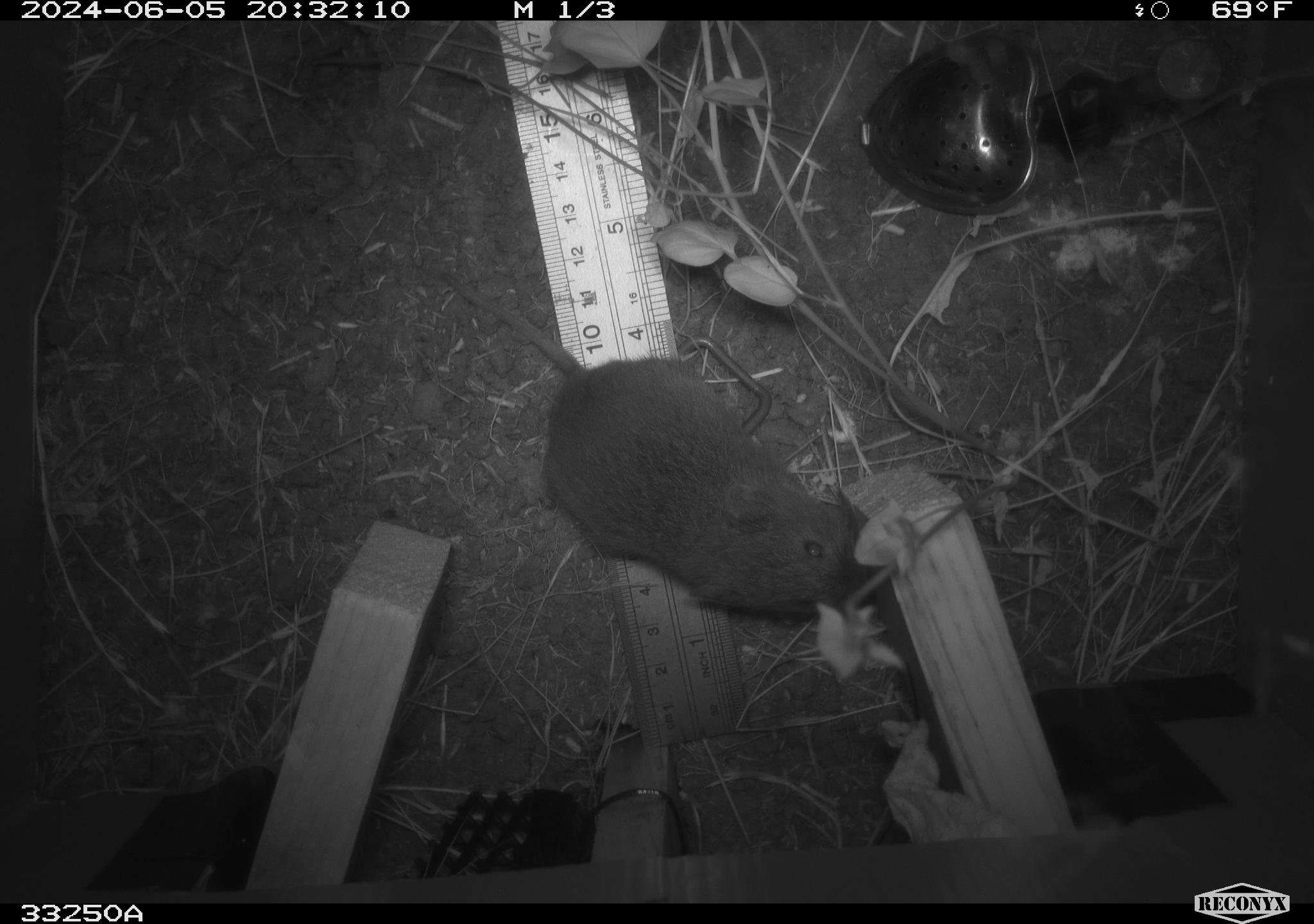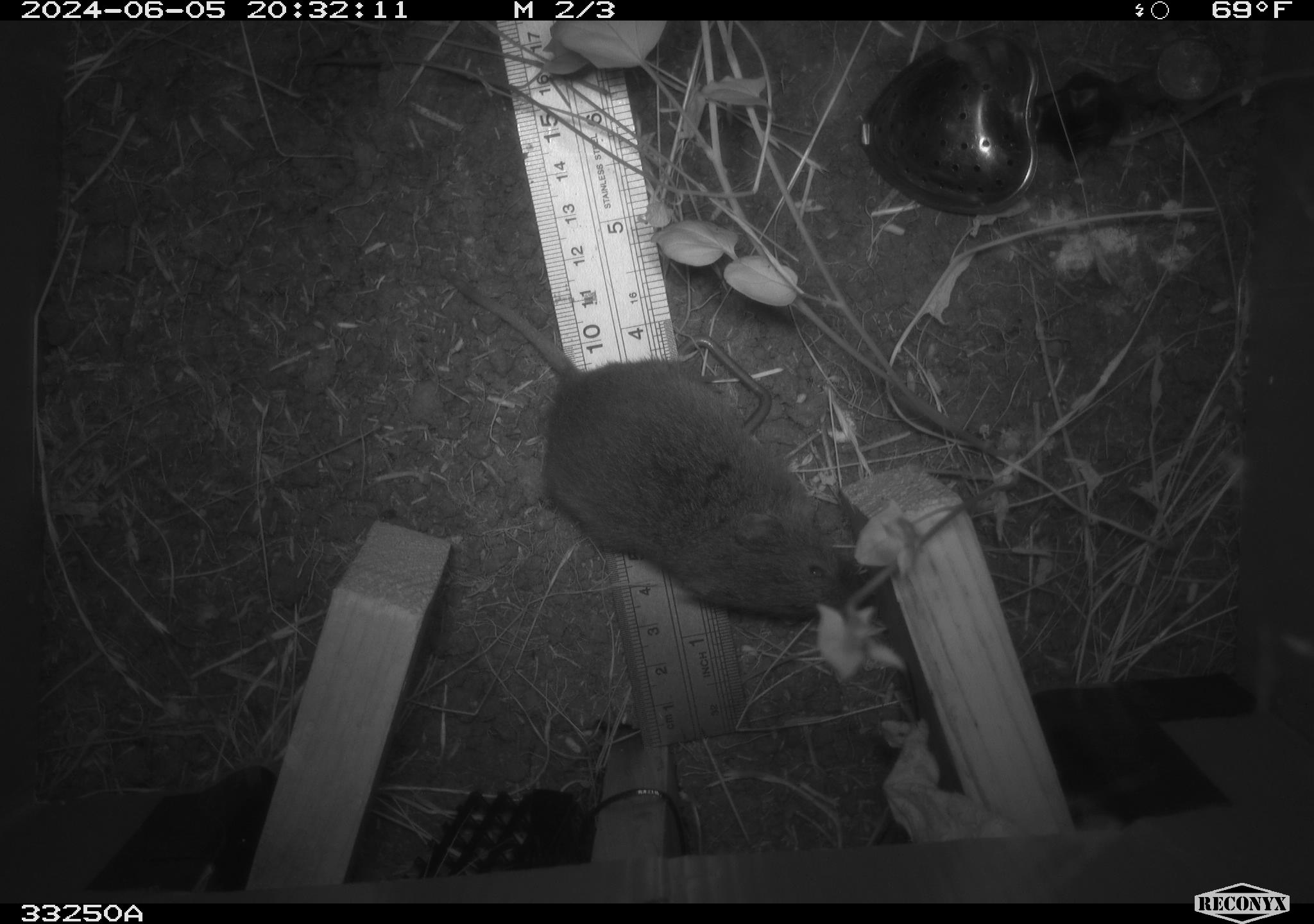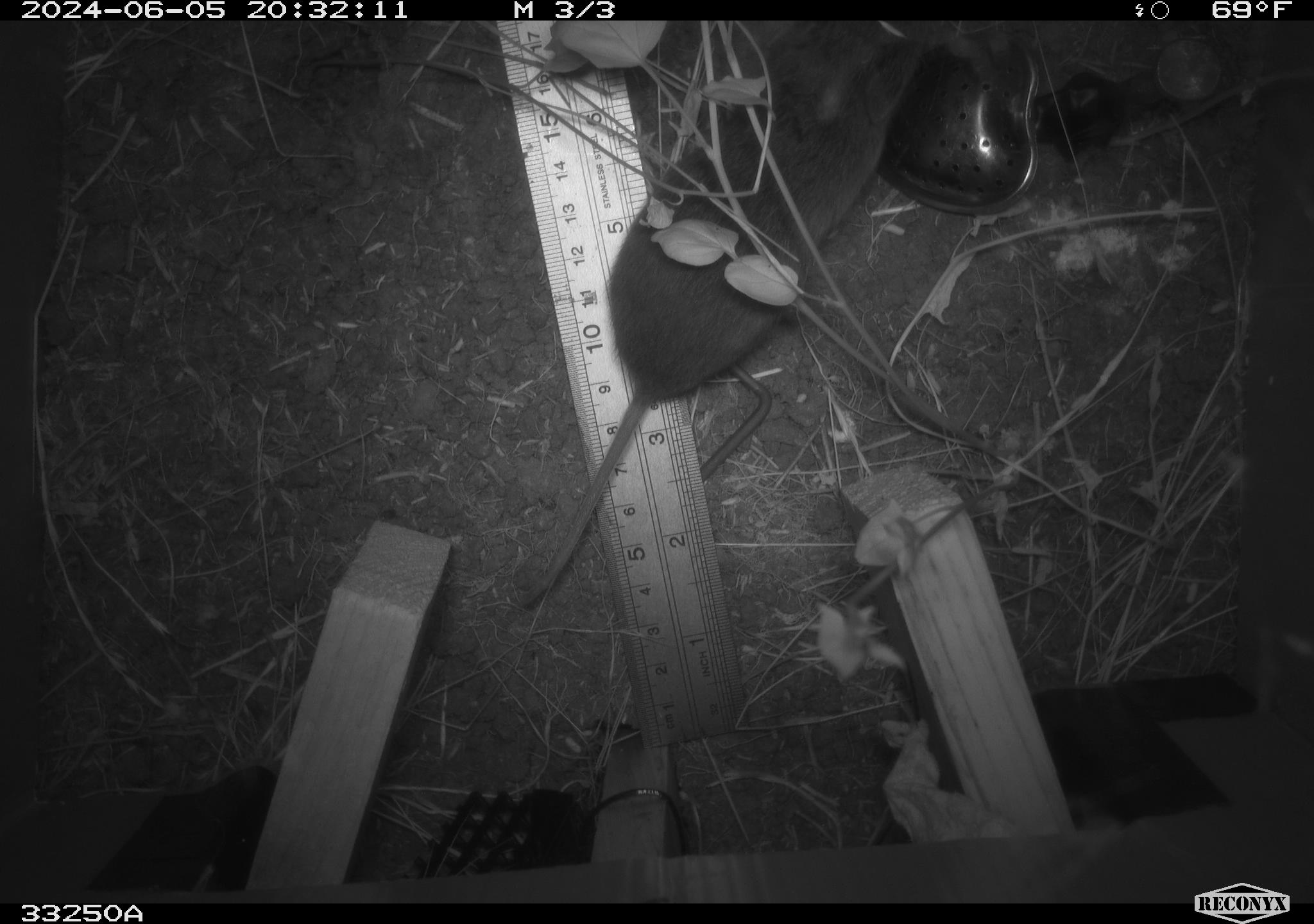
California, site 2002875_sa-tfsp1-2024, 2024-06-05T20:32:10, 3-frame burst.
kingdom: Animalia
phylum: Chordata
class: Mammalia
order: Rodentia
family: Cricetidae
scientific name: Arvicolinae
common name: voles, lemmings, and muskrats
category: arvicolinae subfamily